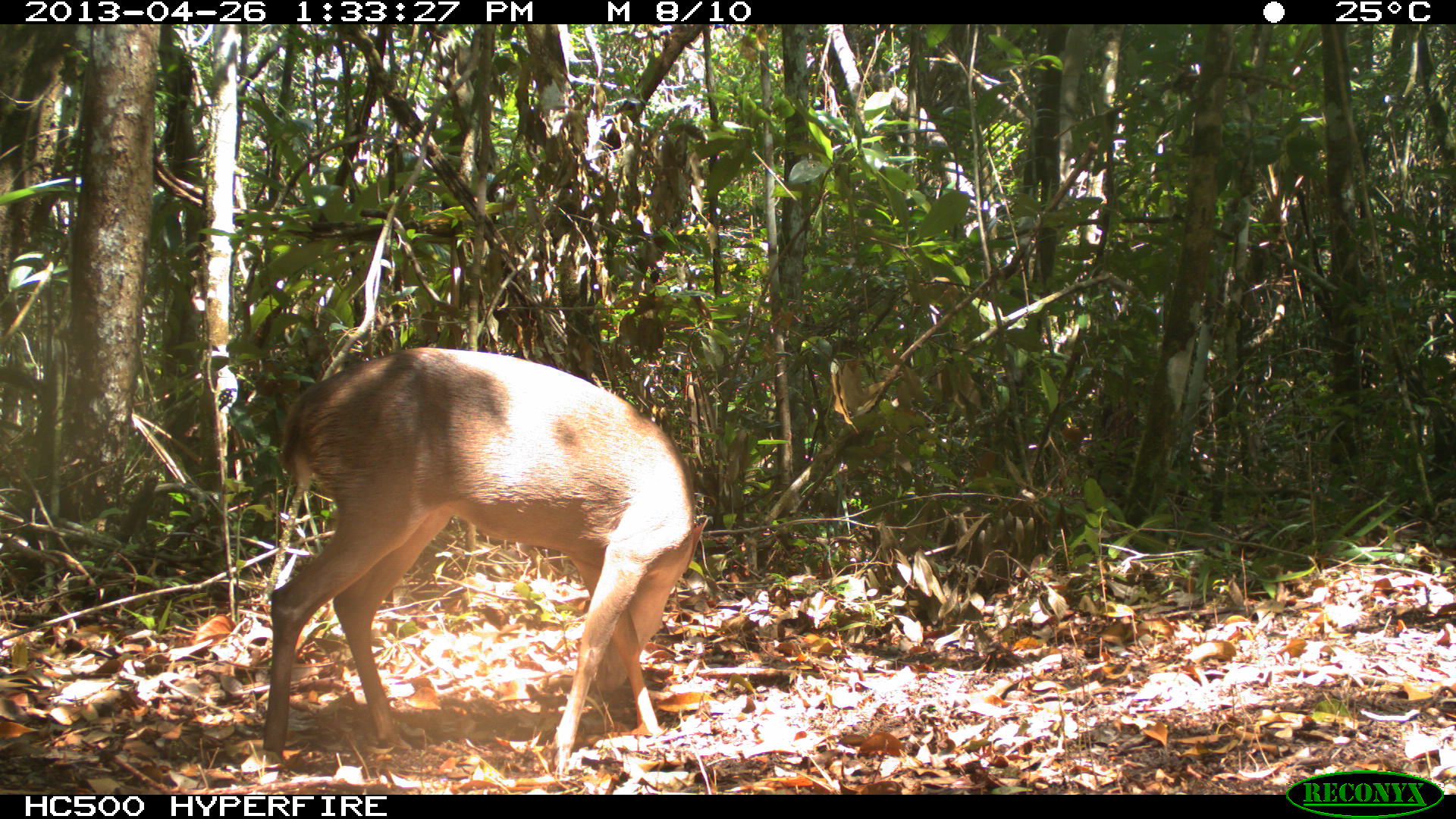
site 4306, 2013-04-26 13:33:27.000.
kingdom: Animalia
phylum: Chordata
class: Mammalia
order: Artiodactyla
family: Cervidae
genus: Odocoileus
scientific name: Odocoileus pandora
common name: yucatán brown brocket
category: mazama pandora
Mazama pandora (yucatán brown brocket) (Odocoileus pandora), count 1, sex male.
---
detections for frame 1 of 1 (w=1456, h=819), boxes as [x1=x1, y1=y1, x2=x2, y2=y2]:
mazama pandora: [x1=262, y1=345, x2=709, y2=773]